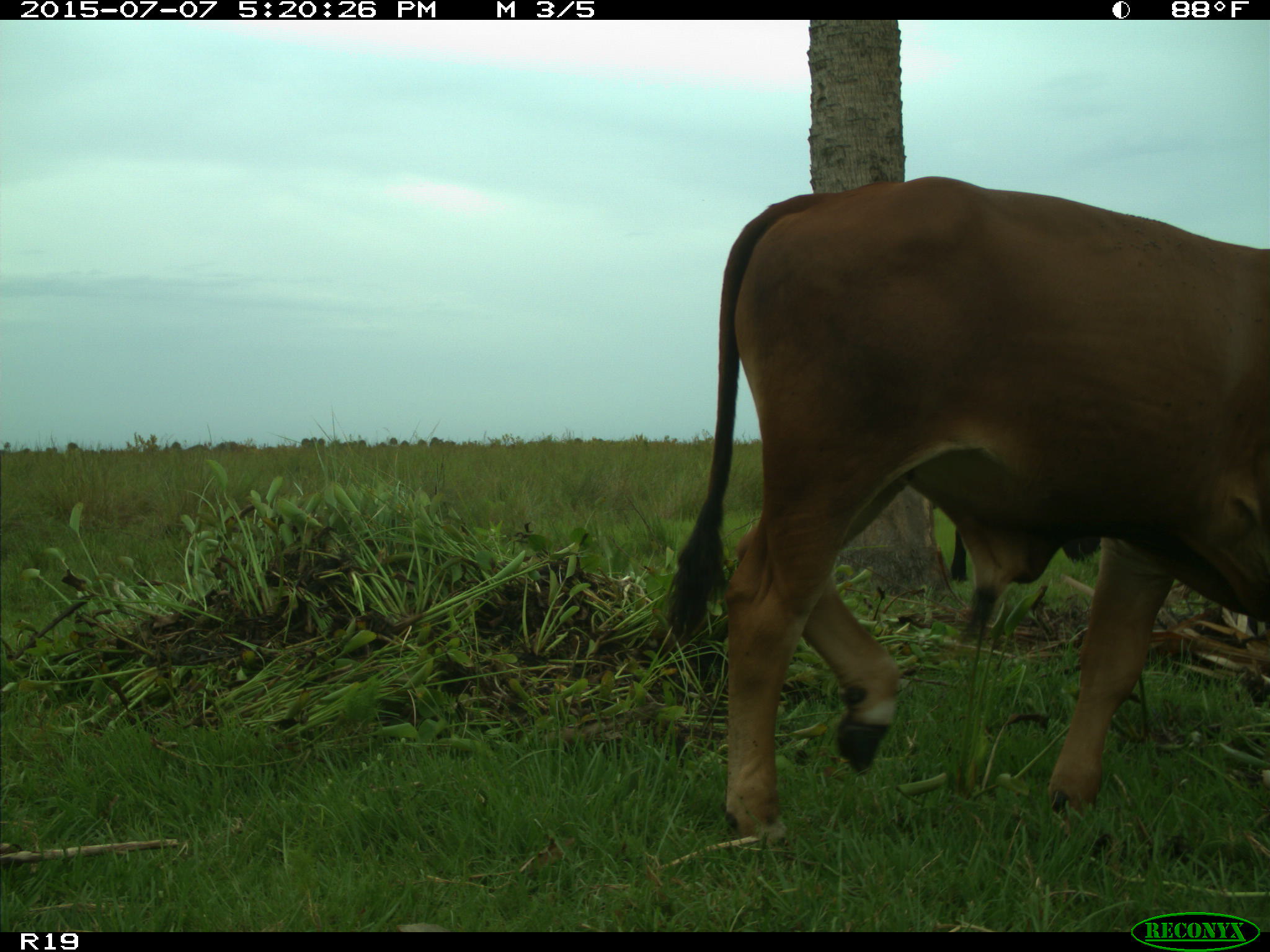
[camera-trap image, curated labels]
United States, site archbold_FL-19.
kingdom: Animalia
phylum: Chordata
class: Mammalia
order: Artiodactyla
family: Bovidae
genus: Bos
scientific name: Bos taurus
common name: domestic cow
Bos taurus (domestic cow).